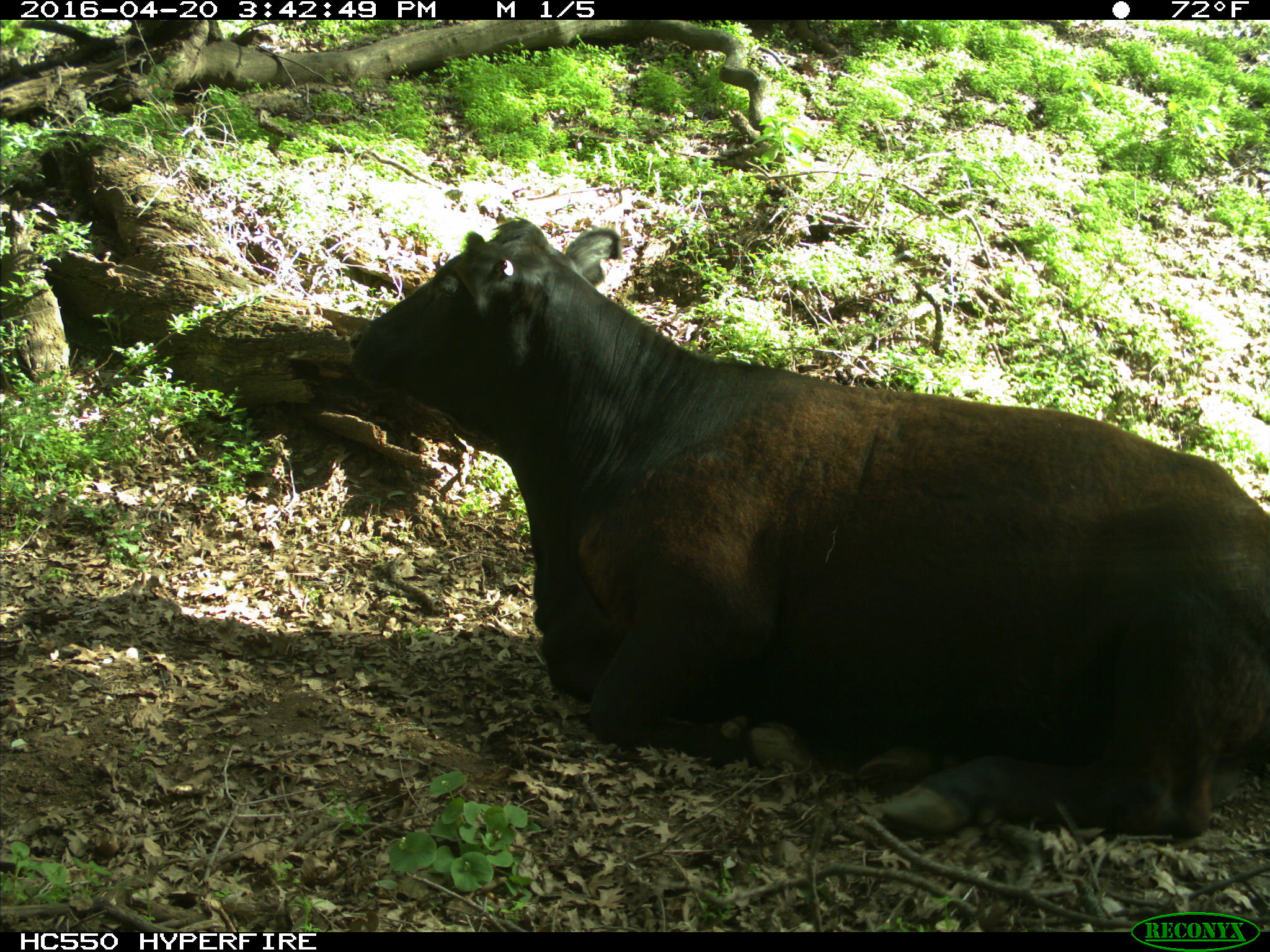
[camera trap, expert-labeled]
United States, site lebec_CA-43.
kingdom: Animalia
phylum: Chordata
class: Mammalia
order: Artiodactyla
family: Bovidae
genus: Bos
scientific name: Bos taurus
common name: domestic cow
Bos taurus (domestic cow).